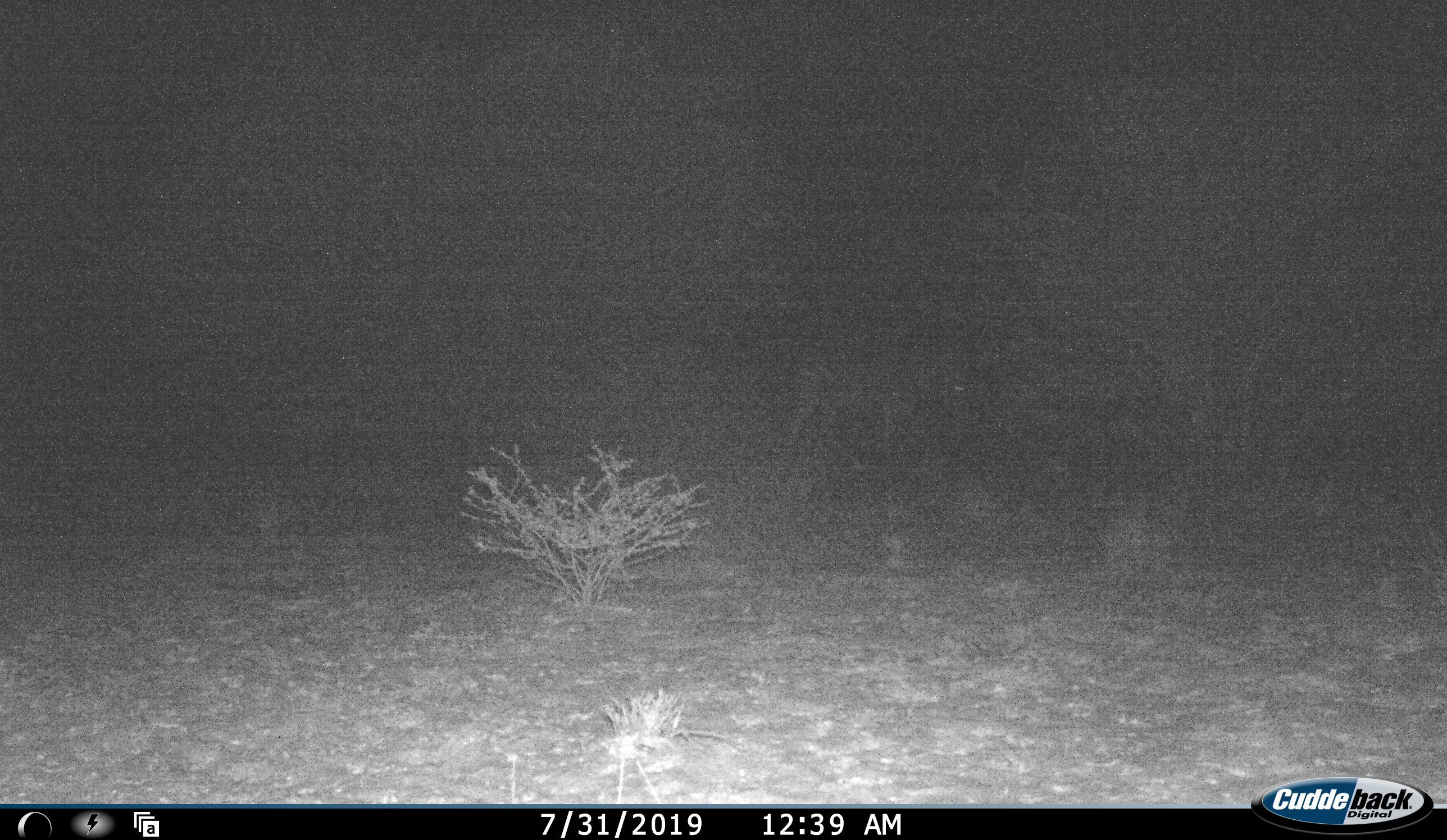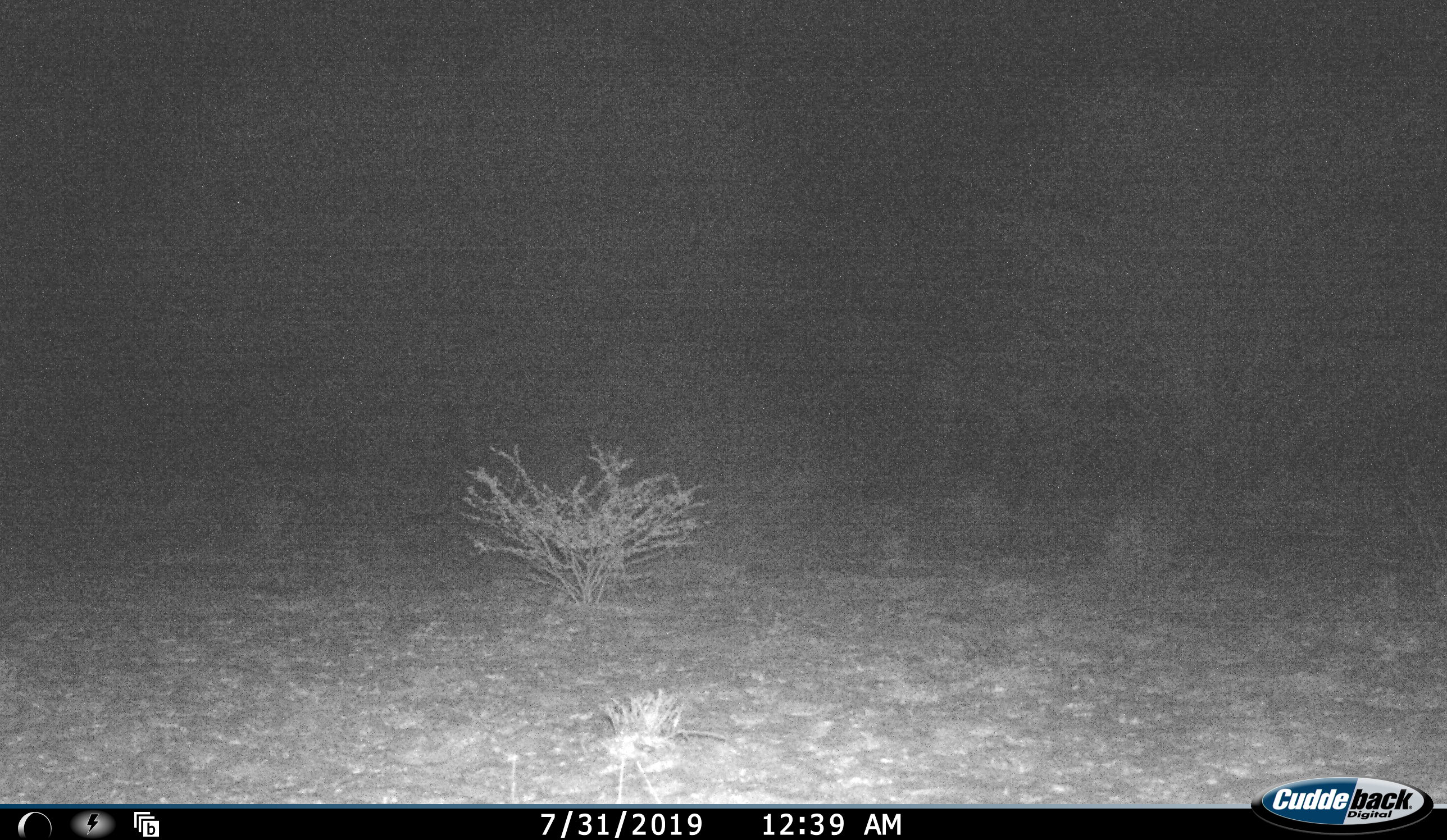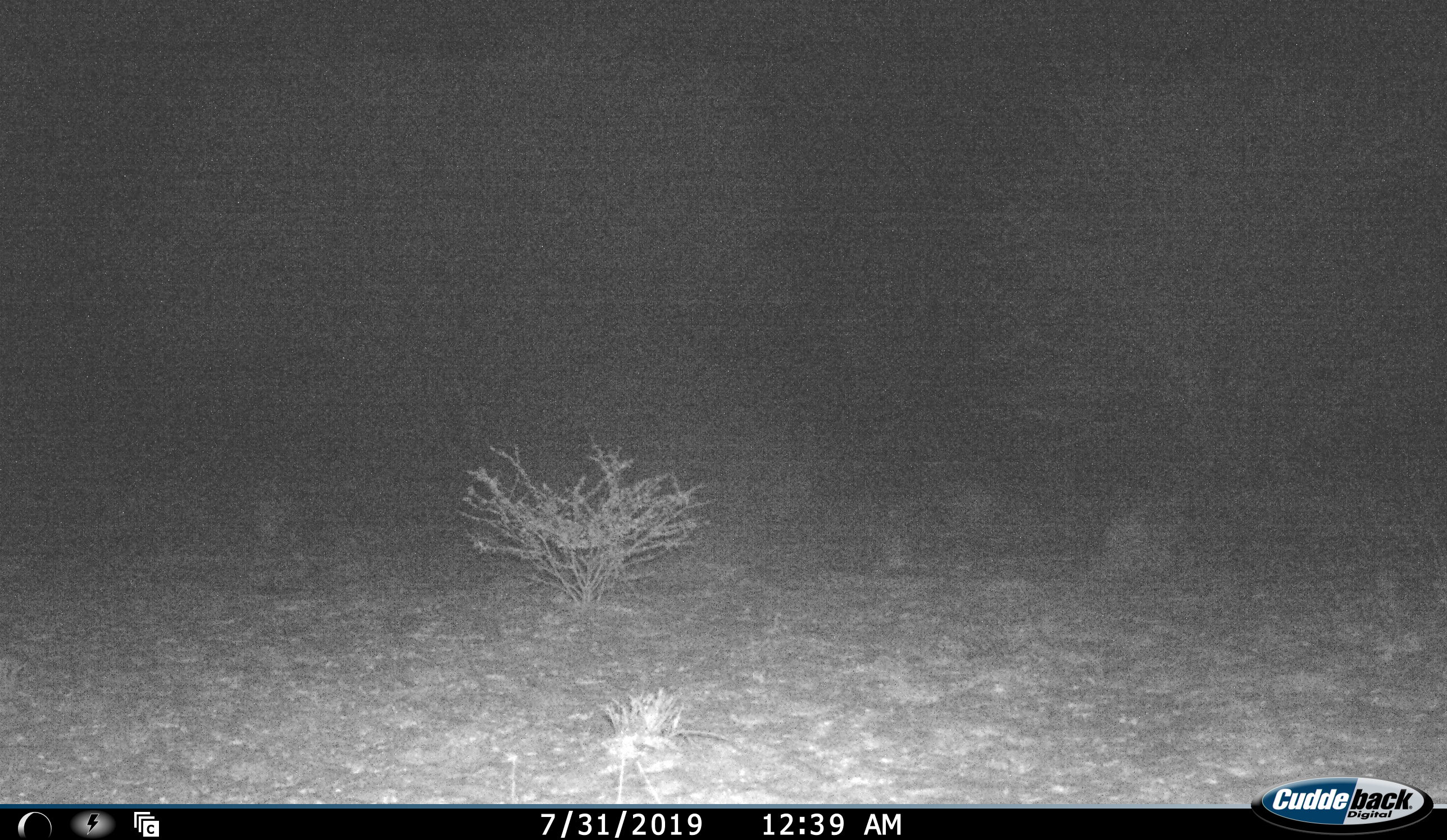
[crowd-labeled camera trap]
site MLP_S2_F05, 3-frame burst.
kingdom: Animalia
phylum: Chordata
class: Mammalia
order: Perissodactyla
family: Equidae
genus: Equus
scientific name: Equus quagga burchellii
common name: burchell's zebra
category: zebraburchells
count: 1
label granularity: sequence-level